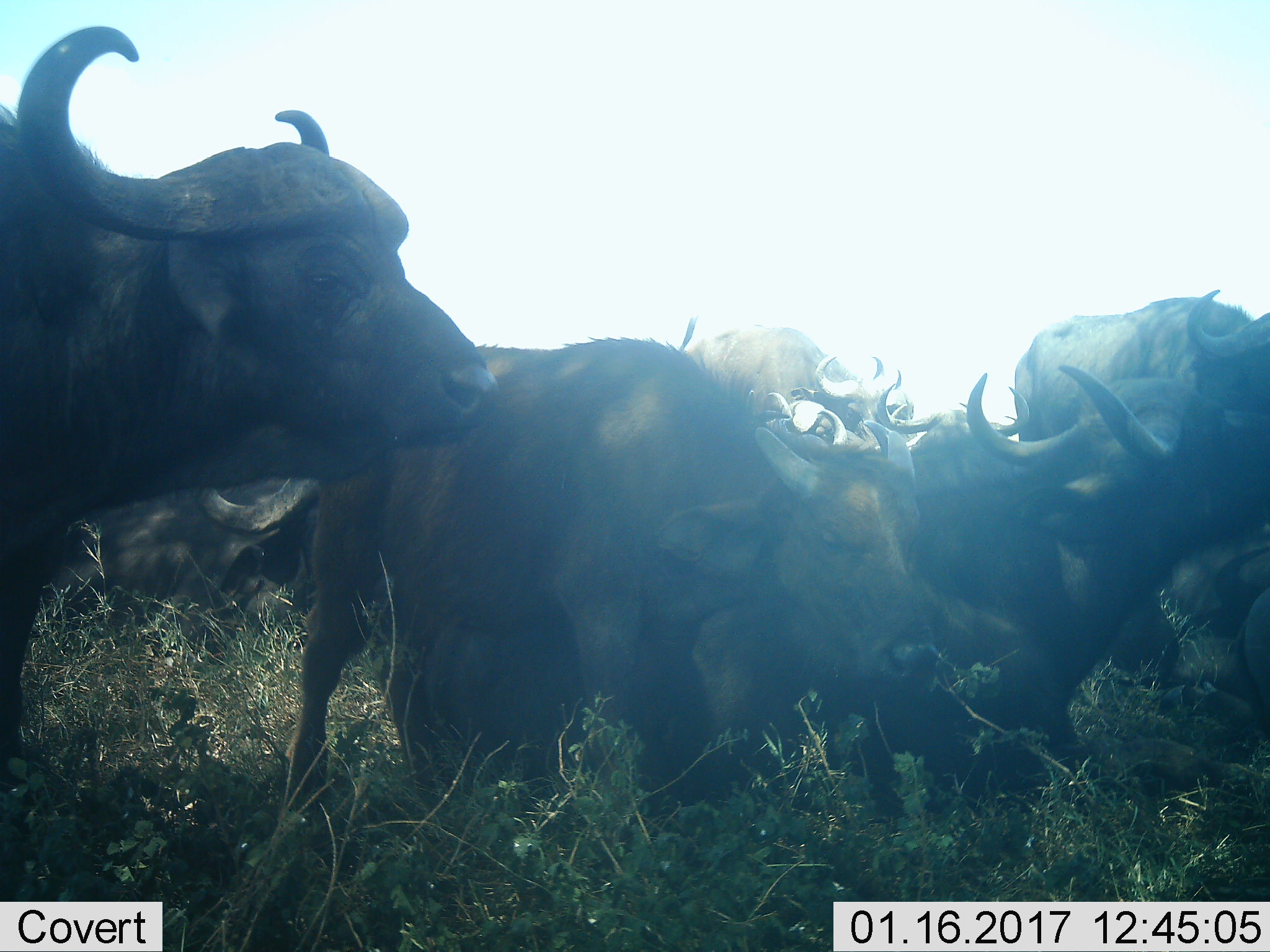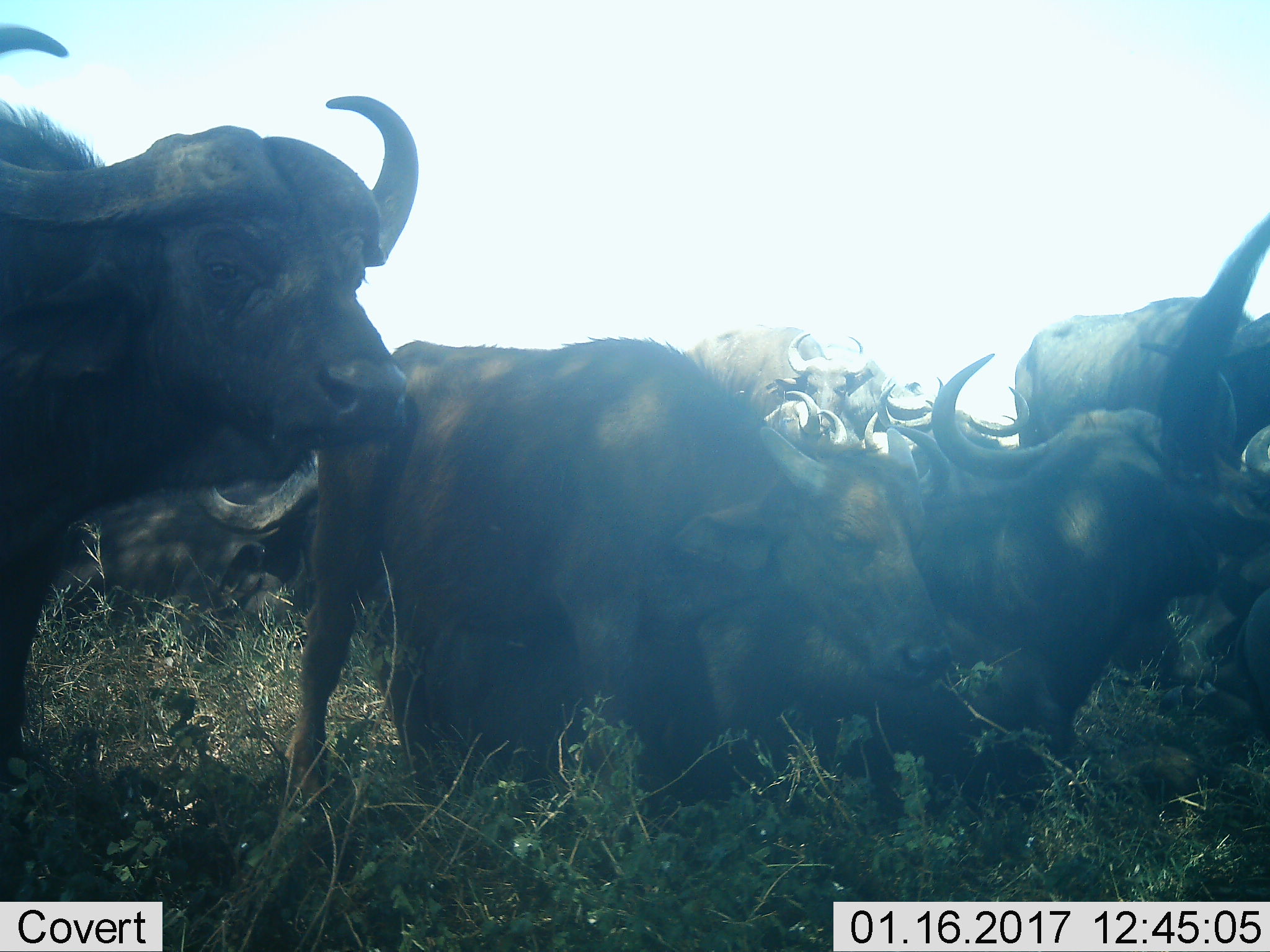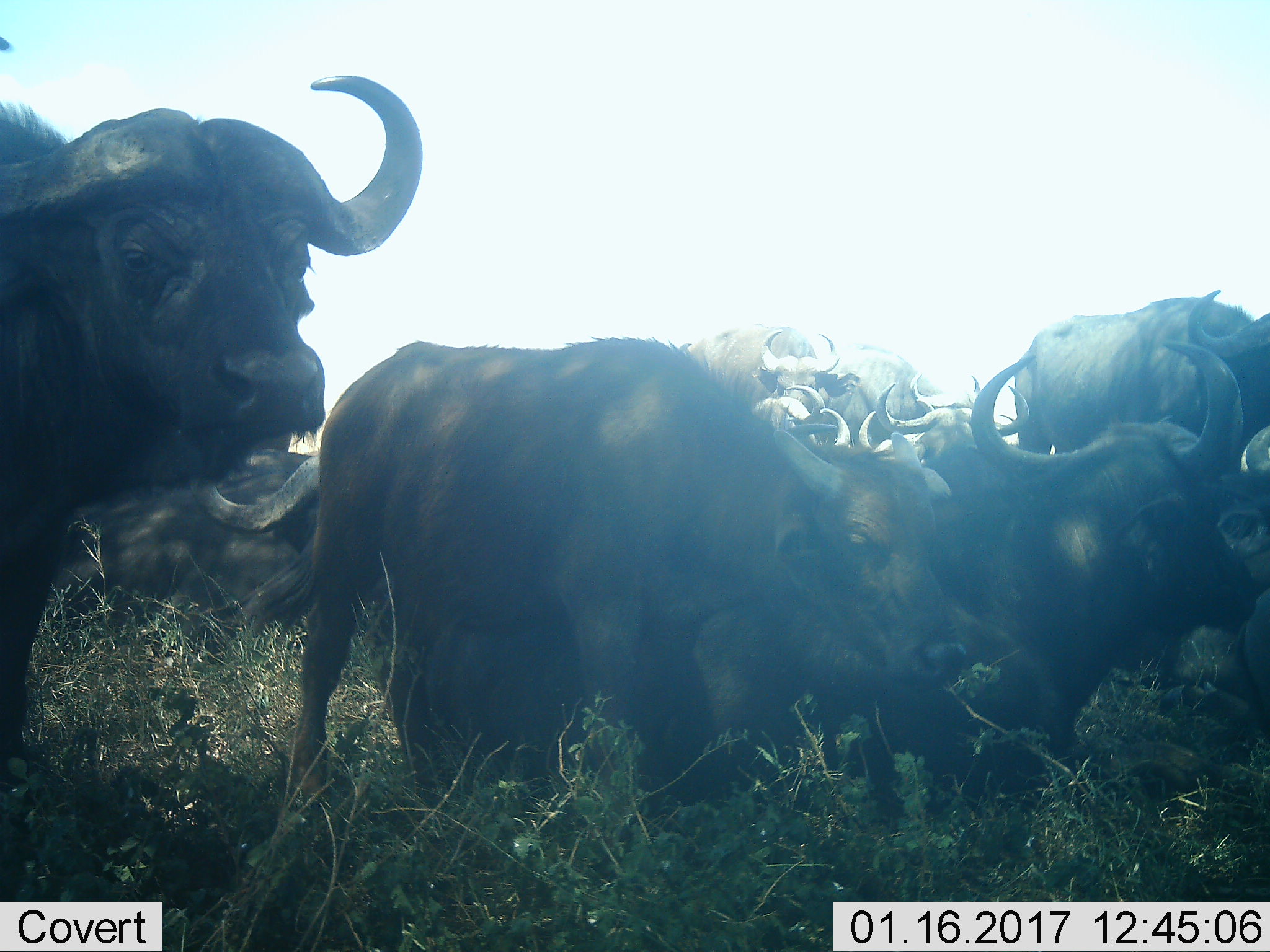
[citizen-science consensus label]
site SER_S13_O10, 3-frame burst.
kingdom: Animalia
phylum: Chordata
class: Mammalia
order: Artiodactyla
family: Bovidae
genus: Syncerus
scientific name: Syncerus caffer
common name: african buffalo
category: buffalo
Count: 9.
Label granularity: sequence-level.